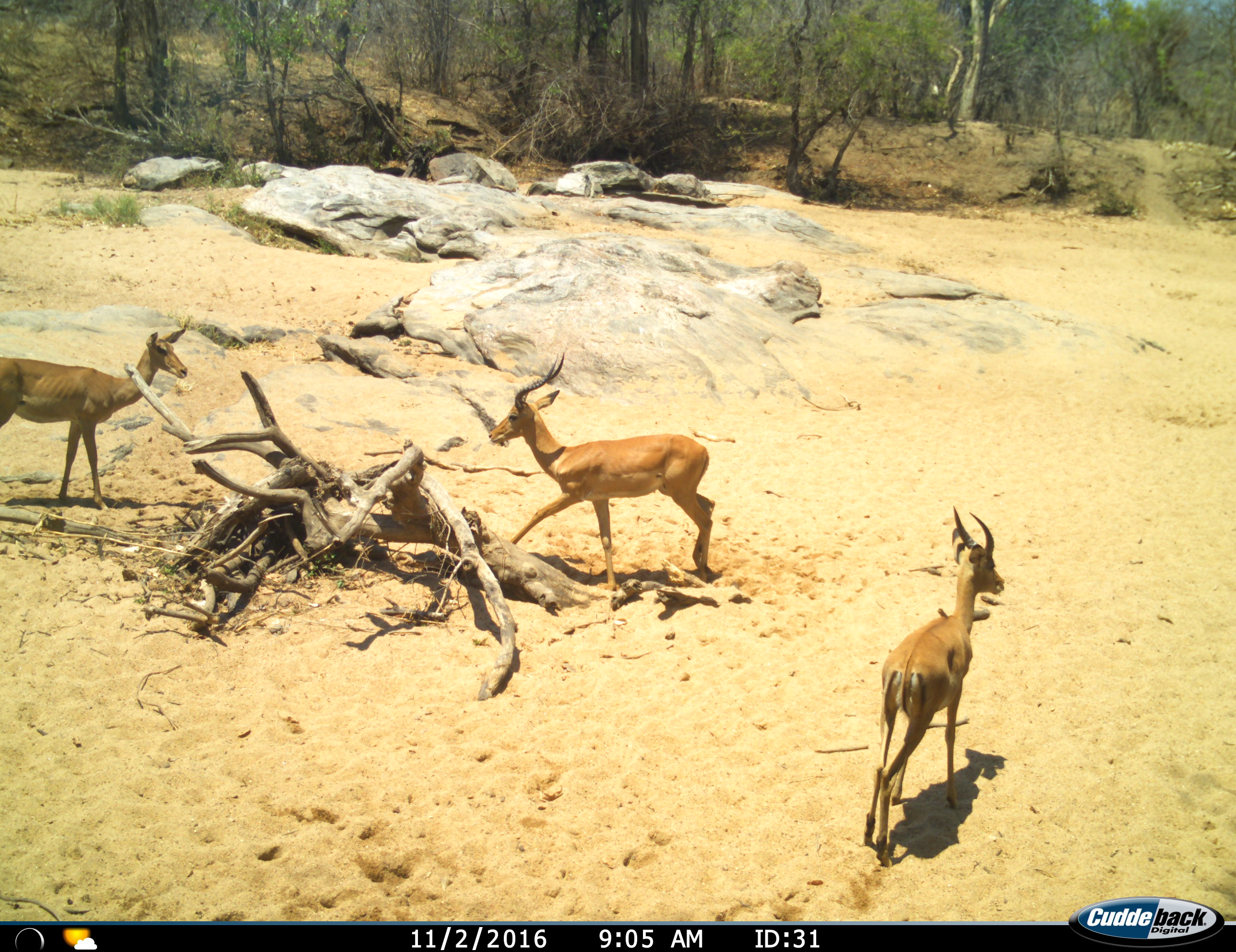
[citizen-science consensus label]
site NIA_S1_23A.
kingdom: Animalia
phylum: Chordata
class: Mammalia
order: Artiodactyla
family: Bovidae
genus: Aepyceros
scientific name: Aepyceros melampus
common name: impala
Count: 3.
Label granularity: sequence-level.